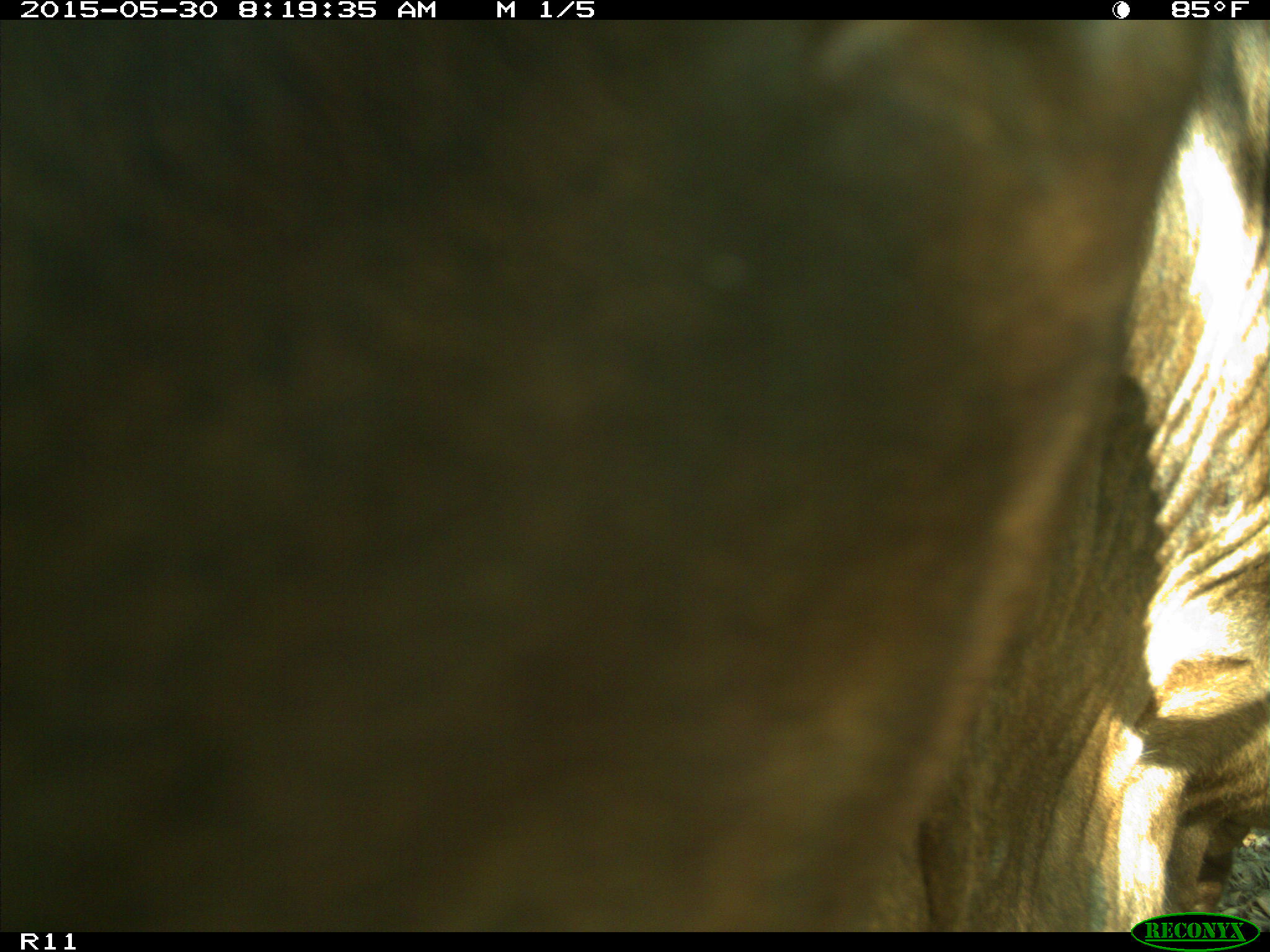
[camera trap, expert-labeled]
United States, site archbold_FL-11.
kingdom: Animalia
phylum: Chordata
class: Mammalia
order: Artiodactyla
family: Bovidae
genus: Bos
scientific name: Bos taurus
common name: domestic cow